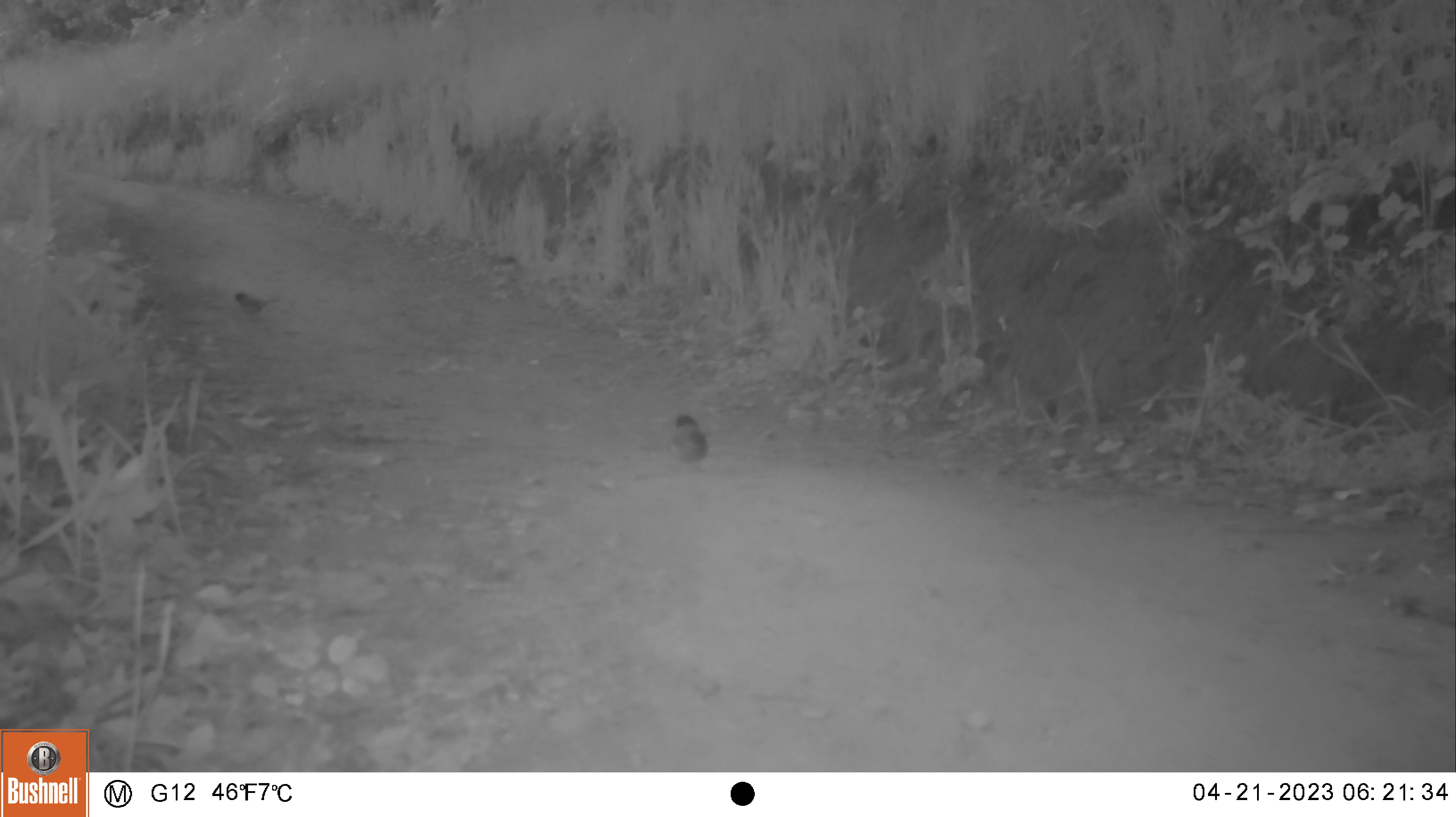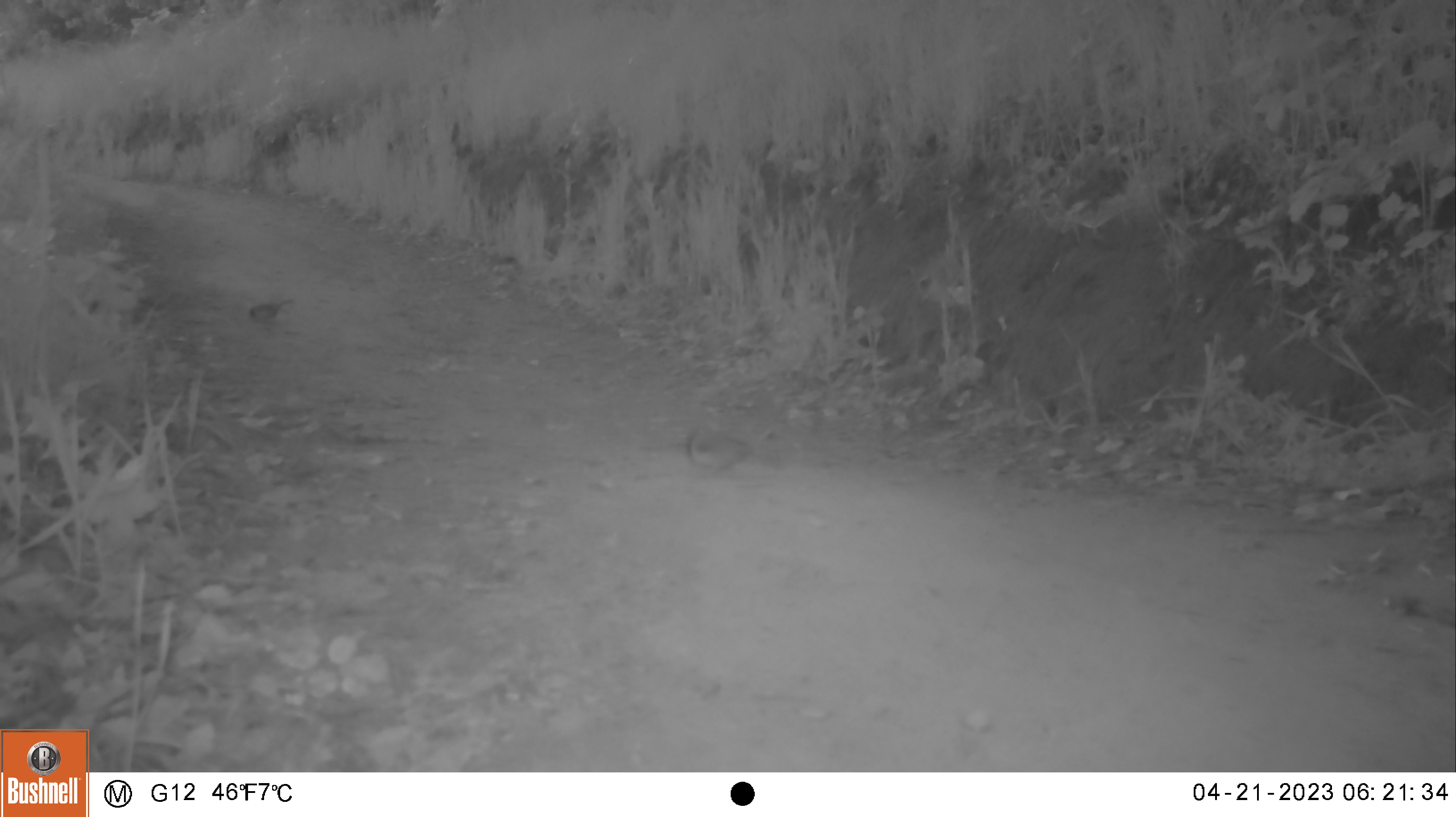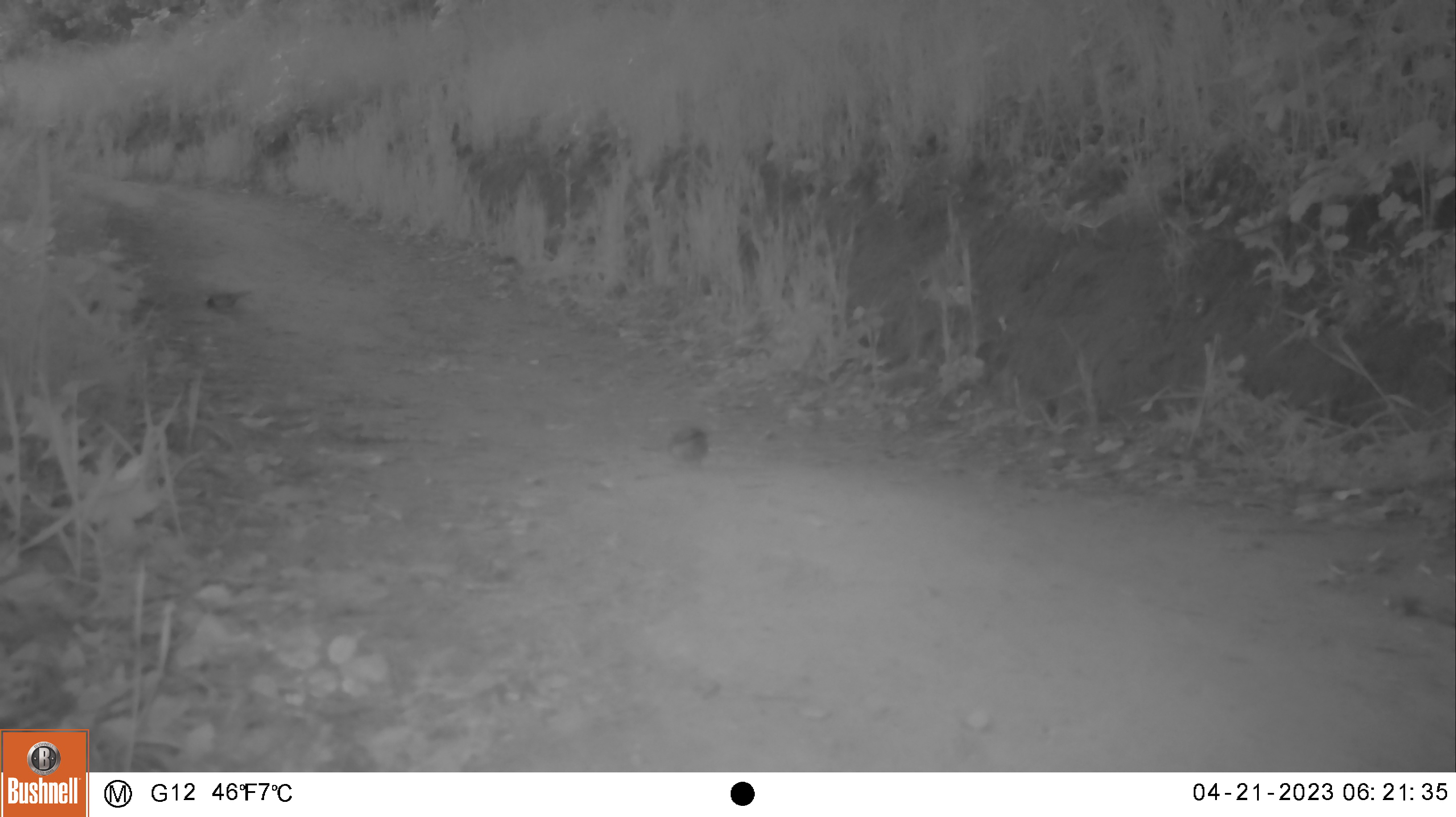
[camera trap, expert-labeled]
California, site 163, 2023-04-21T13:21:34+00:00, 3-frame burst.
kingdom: Animalia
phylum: Chordata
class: Aves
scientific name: Aves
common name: bird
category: unknown bird